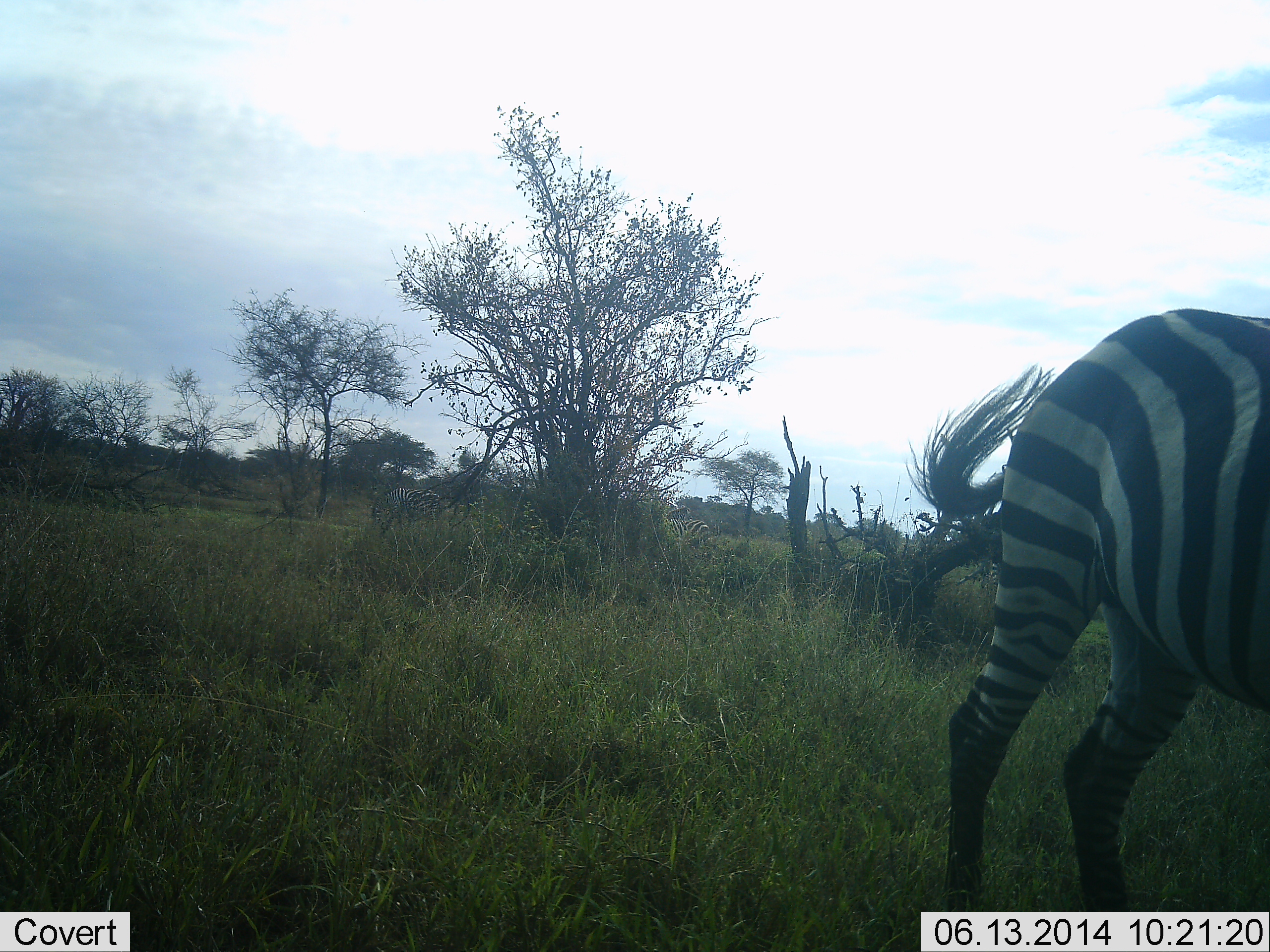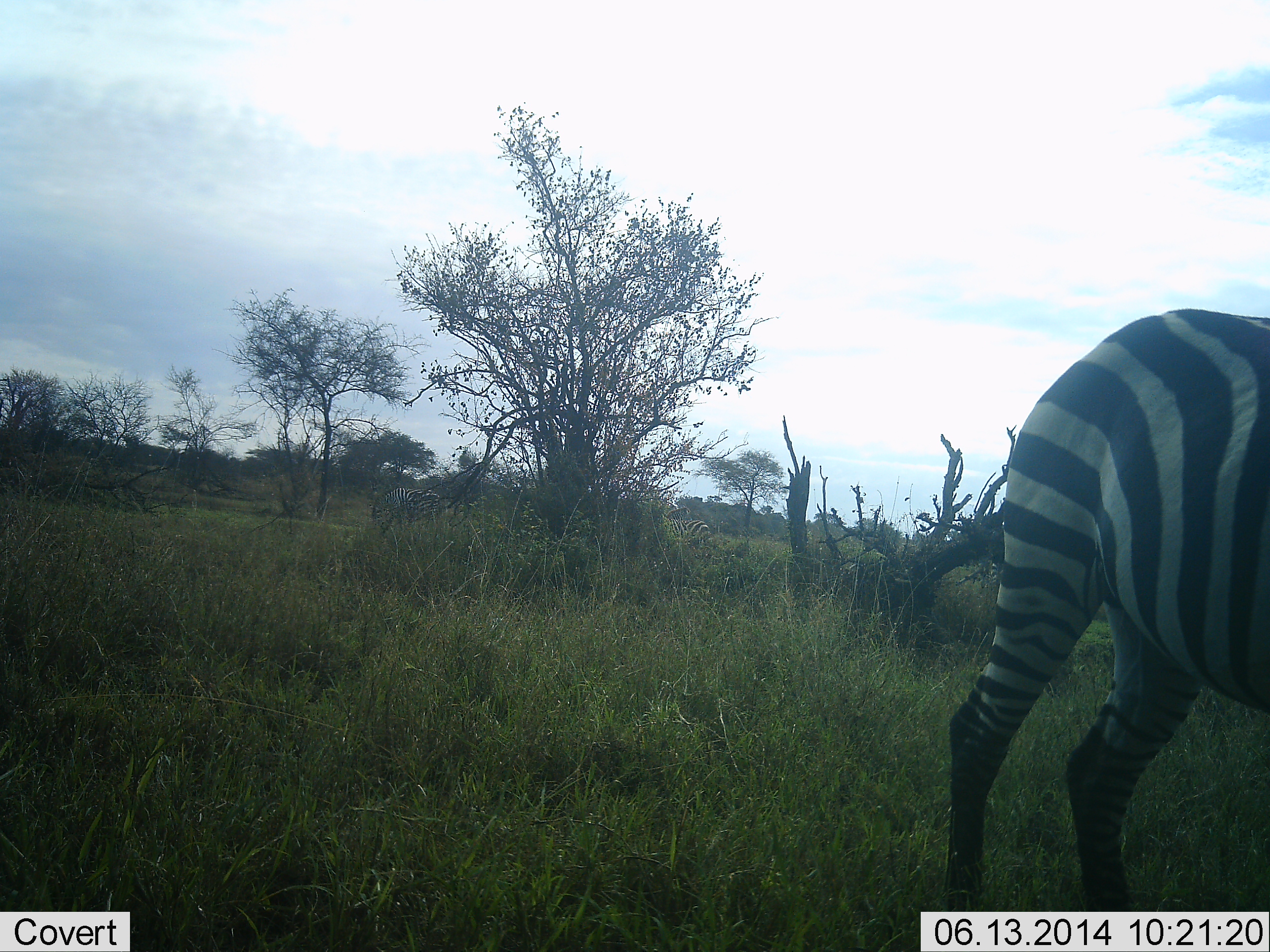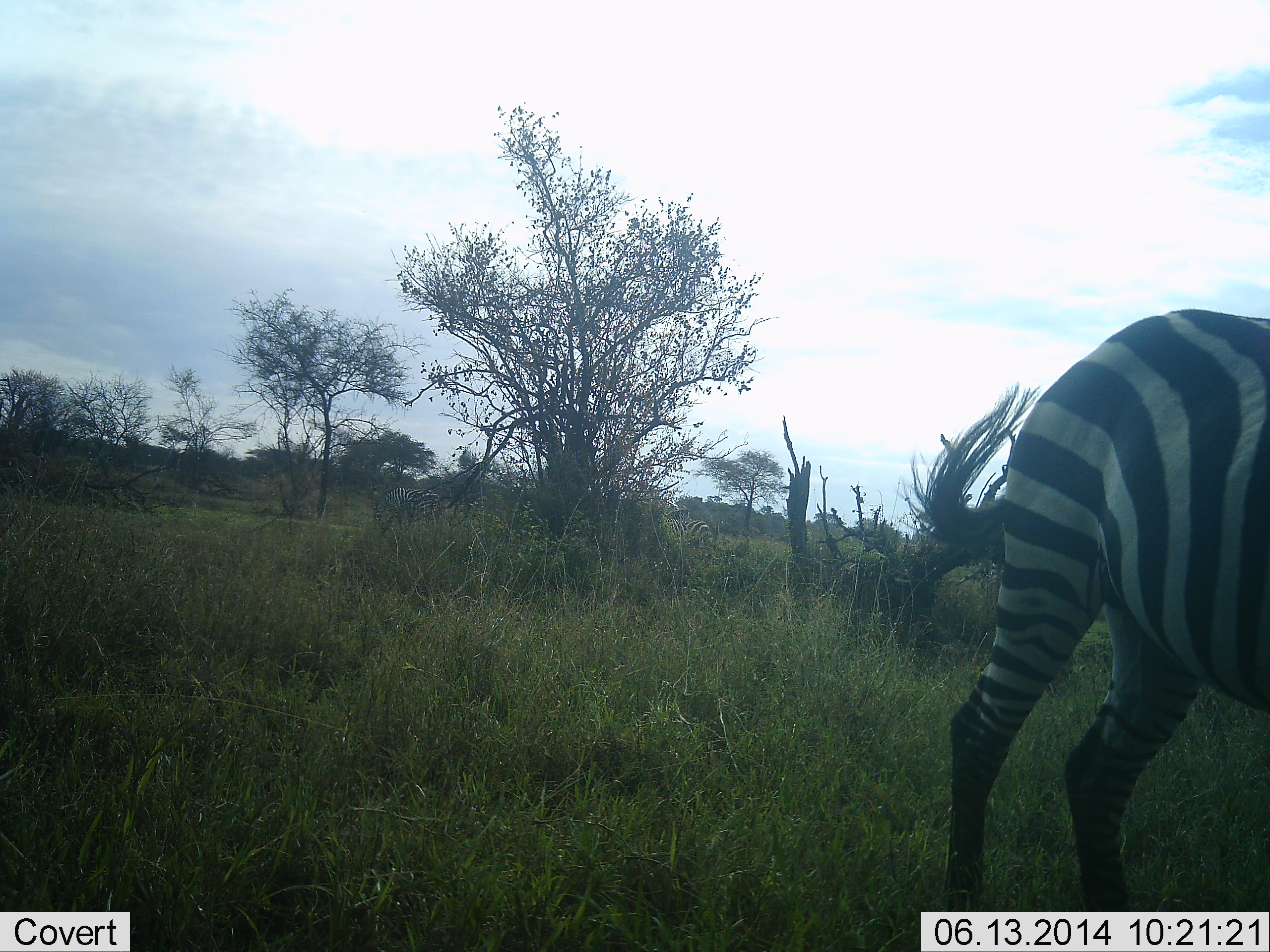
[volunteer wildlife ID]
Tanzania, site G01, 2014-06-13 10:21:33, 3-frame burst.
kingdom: Animalia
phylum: Chordata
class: Mammalia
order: Perissodactyla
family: Equidae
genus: Equus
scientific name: Equus quagga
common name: plains zebra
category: zebra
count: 1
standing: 40%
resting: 0%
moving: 20%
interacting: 0%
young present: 0%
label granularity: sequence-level